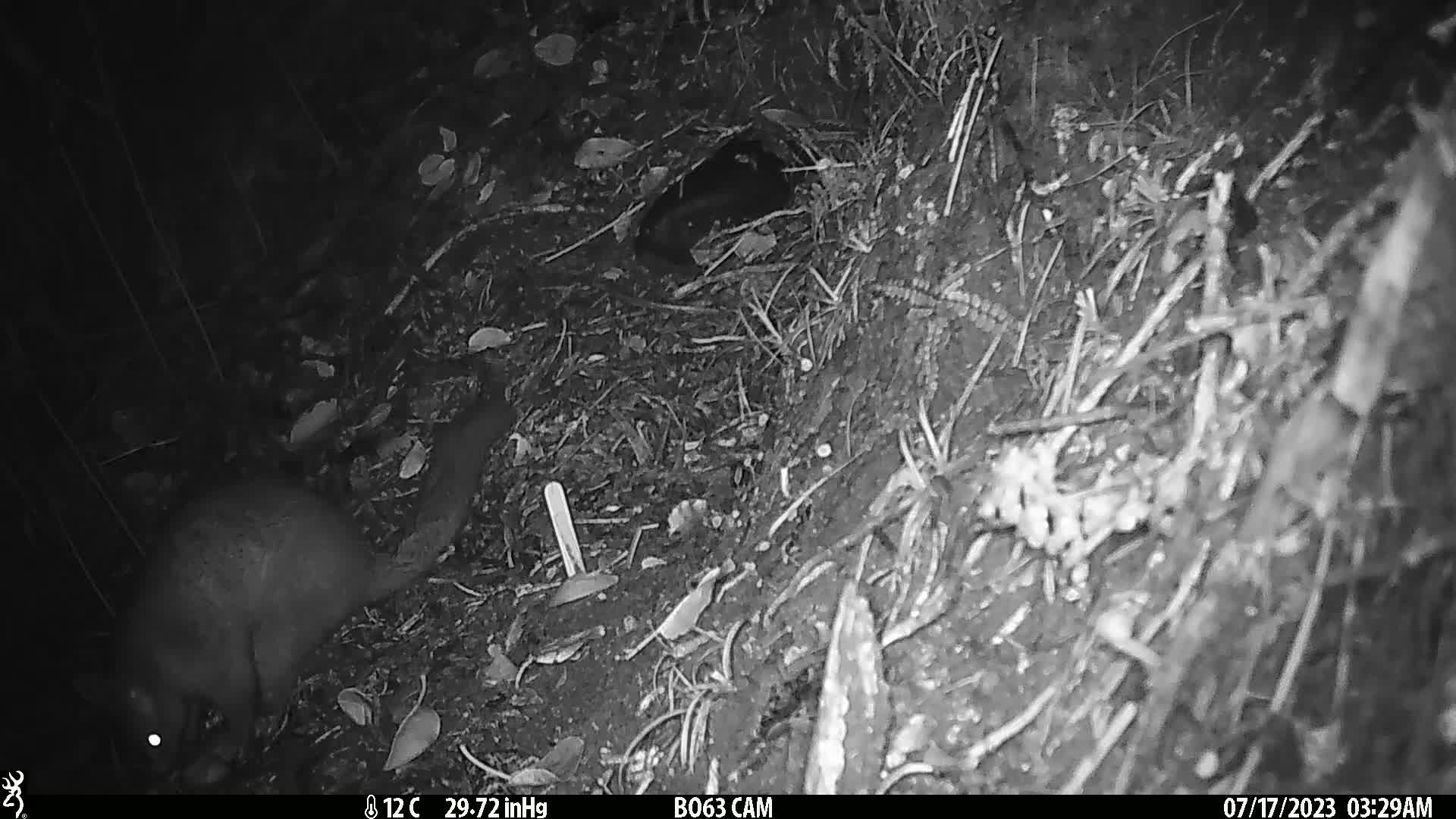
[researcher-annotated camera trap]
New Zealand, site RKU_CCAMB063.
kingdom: Animalia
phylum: Chordata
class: Mammalia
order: Diprotodontia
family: Phalangeridae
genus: Trichosurus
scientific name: Trichosurus vulpecula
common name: common brushtail possum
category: possum